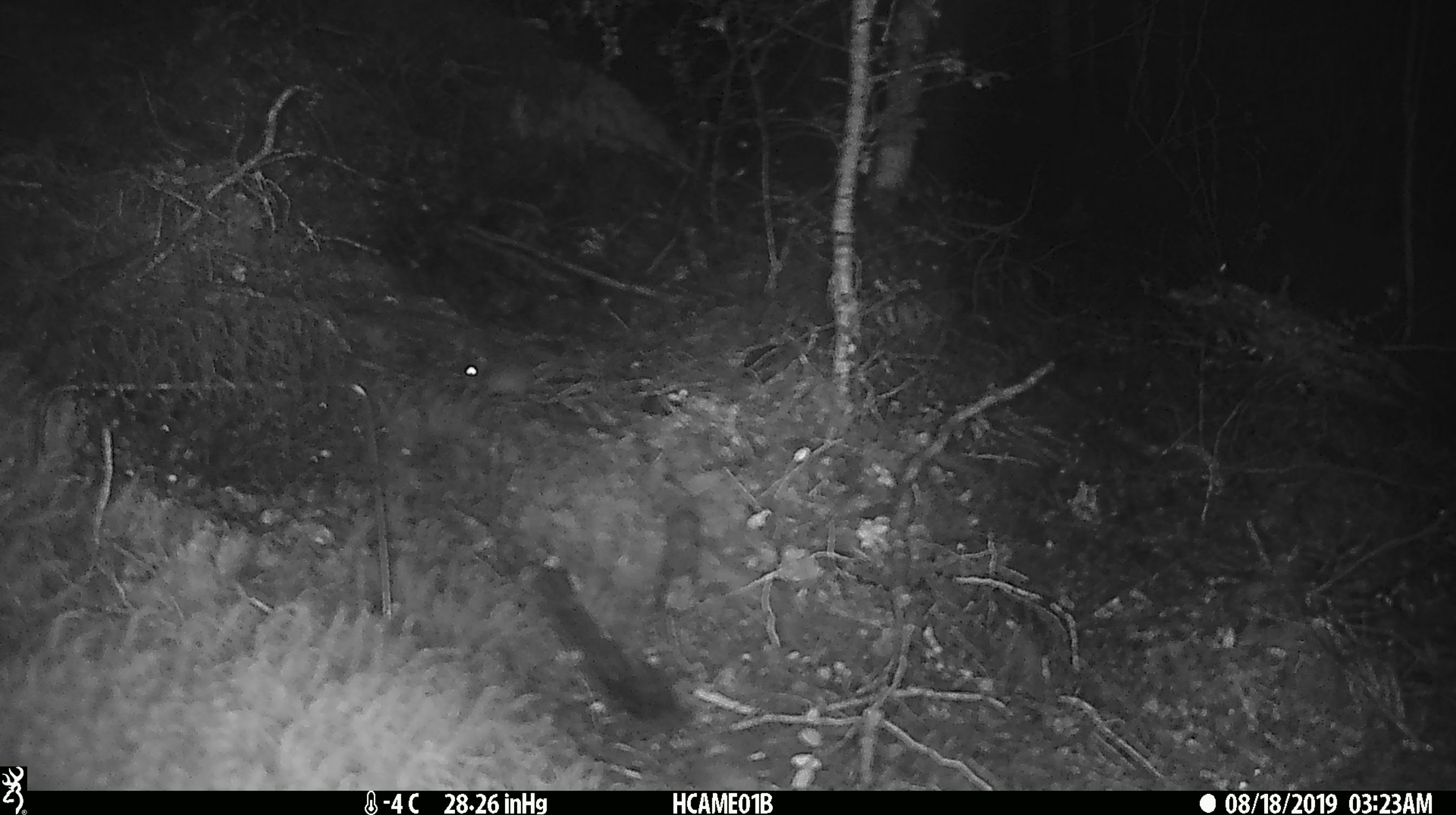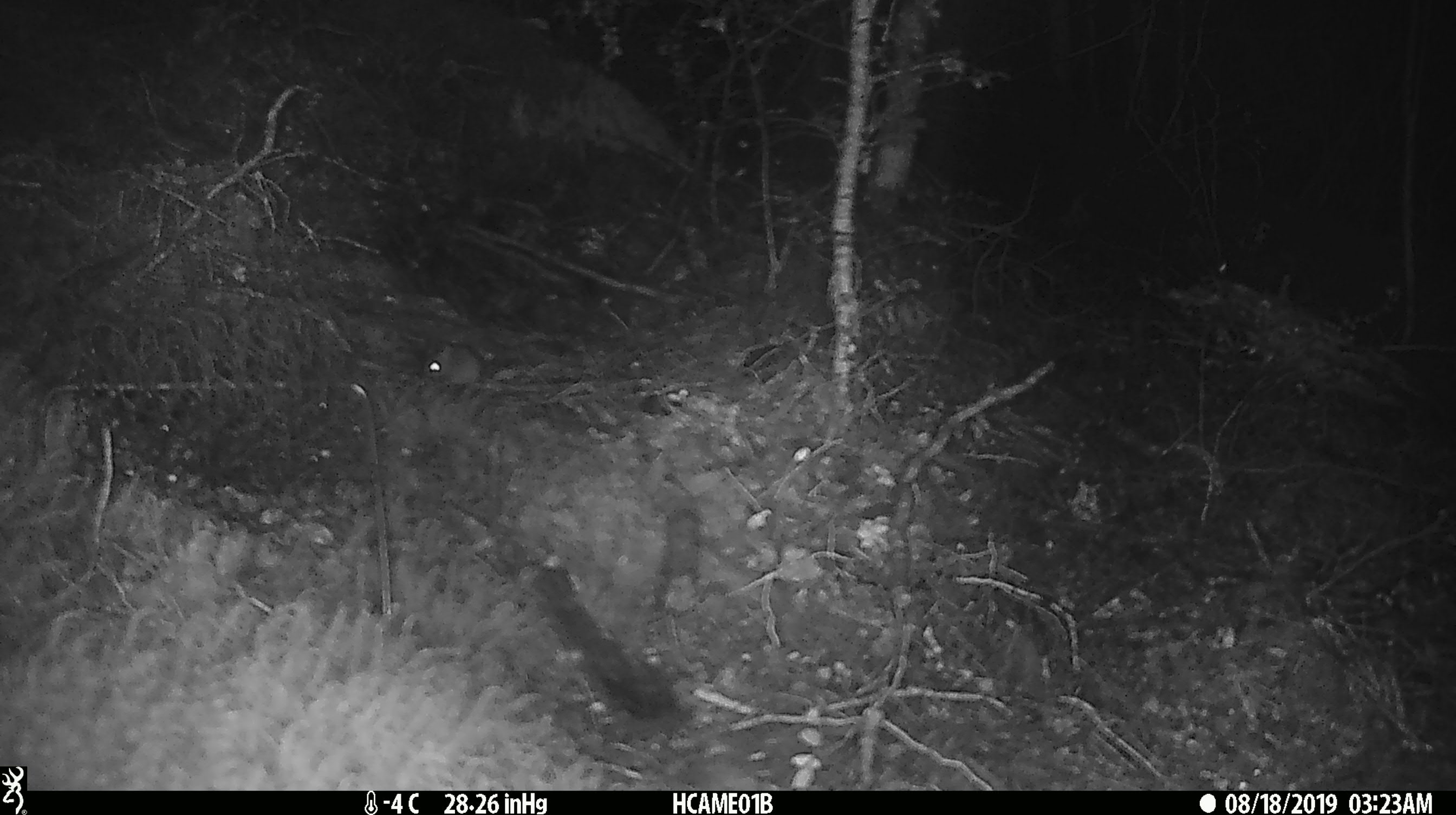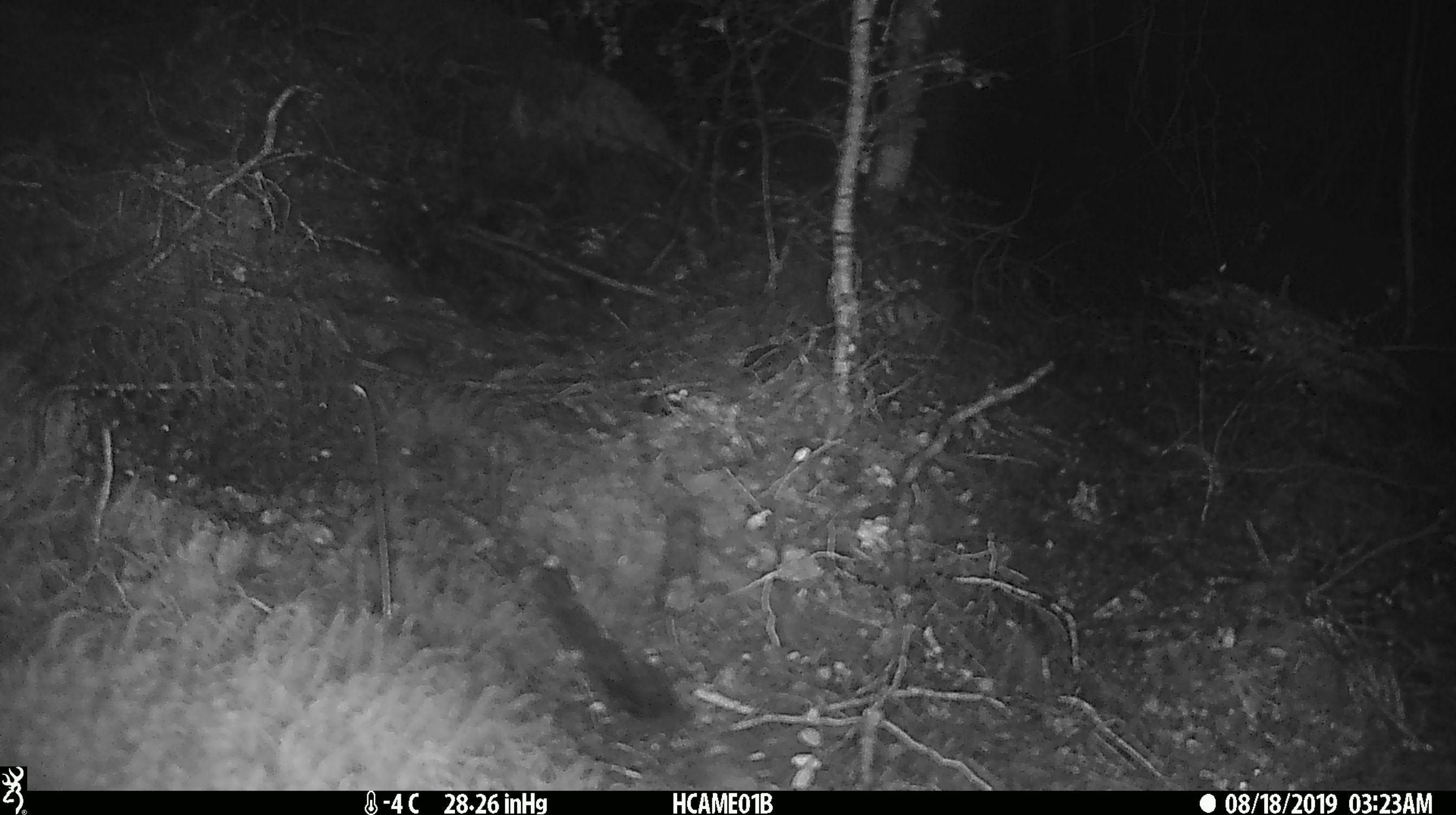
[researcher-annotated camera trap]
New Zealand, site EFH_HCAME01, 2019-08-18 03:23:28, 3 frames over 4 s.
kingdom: Animalia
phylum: Chordata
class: Mammalia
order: Rodentia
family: Muridae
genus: Mus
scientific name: Mus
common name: mouse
Mouse (Mus).